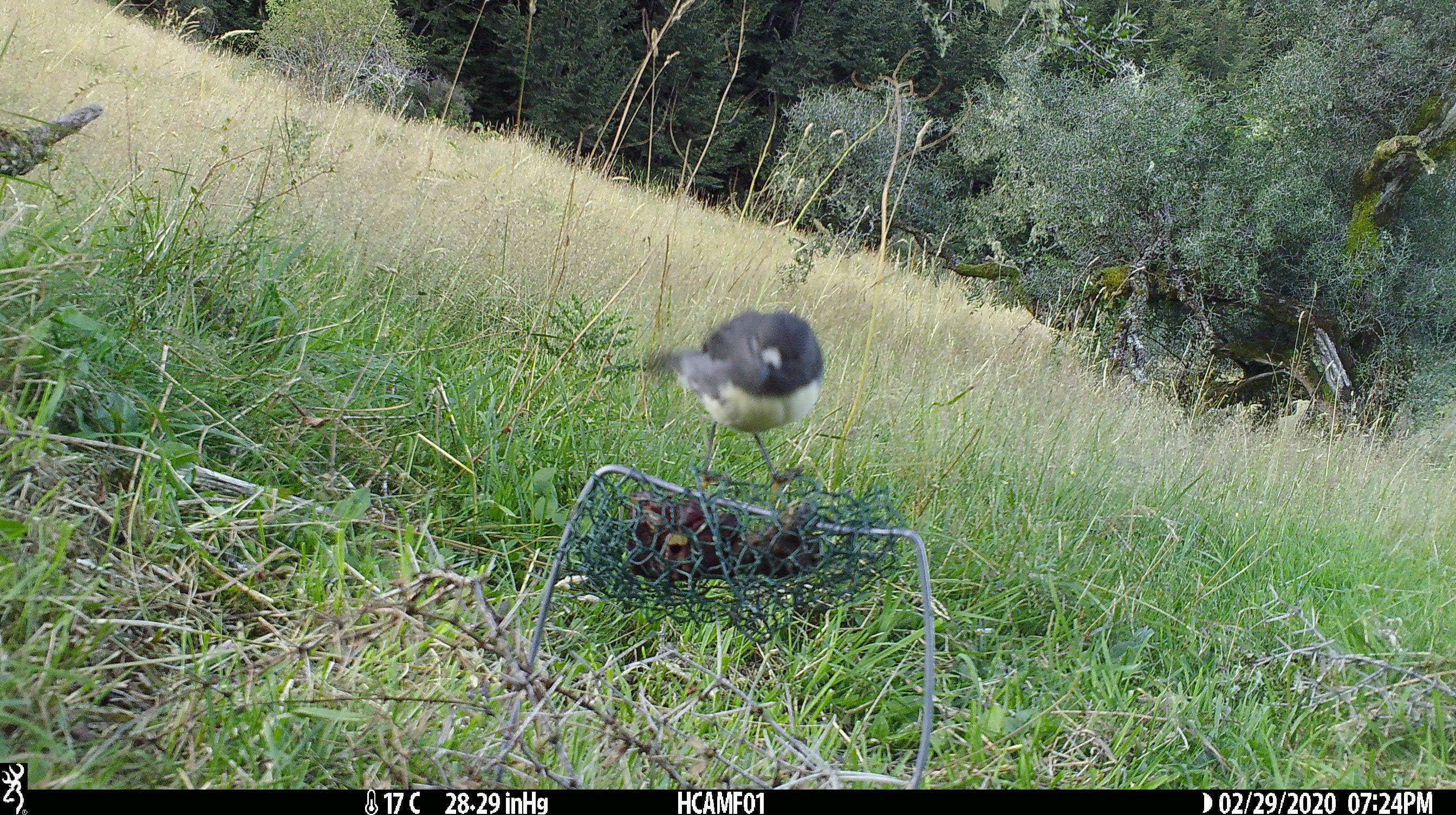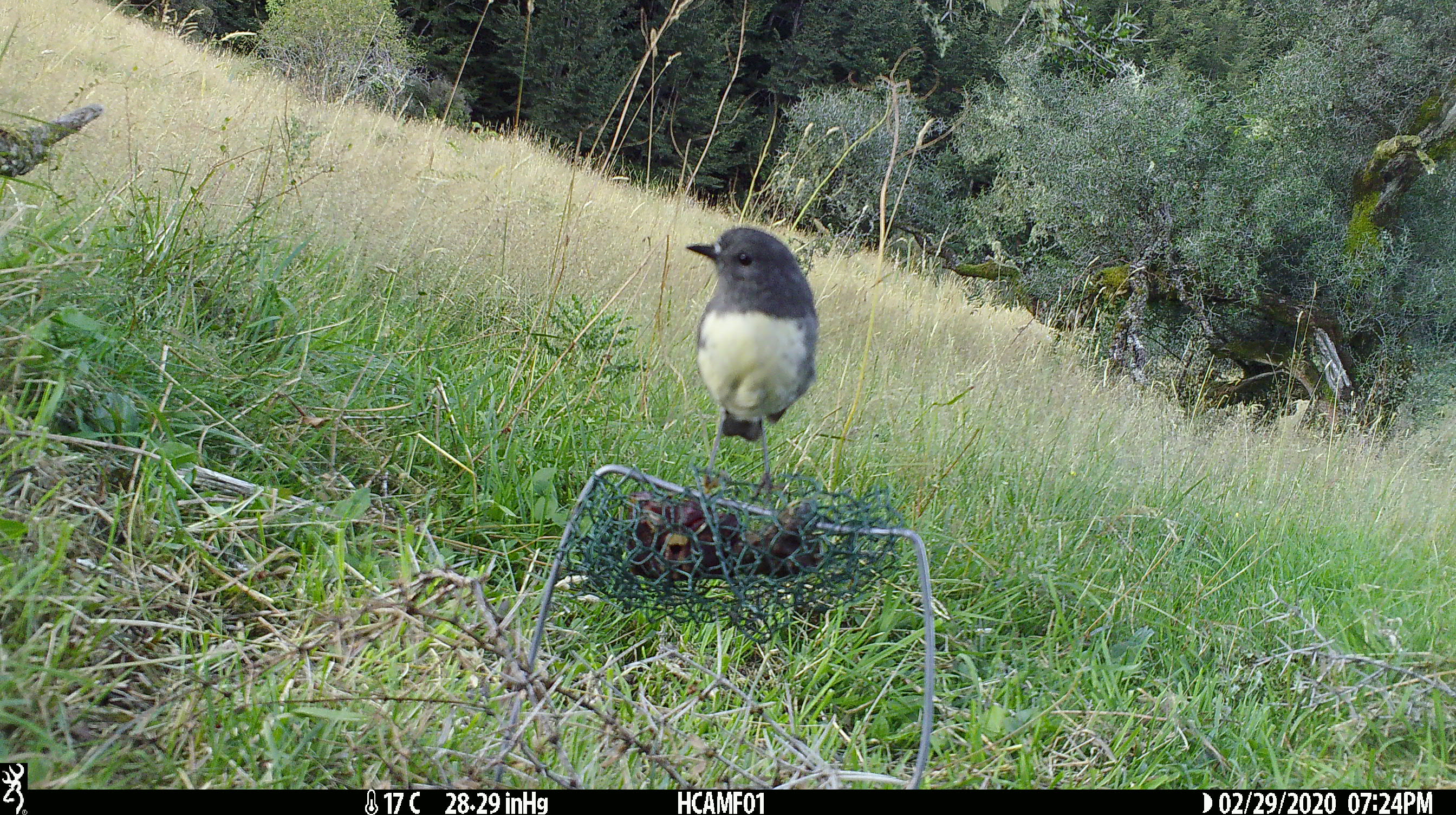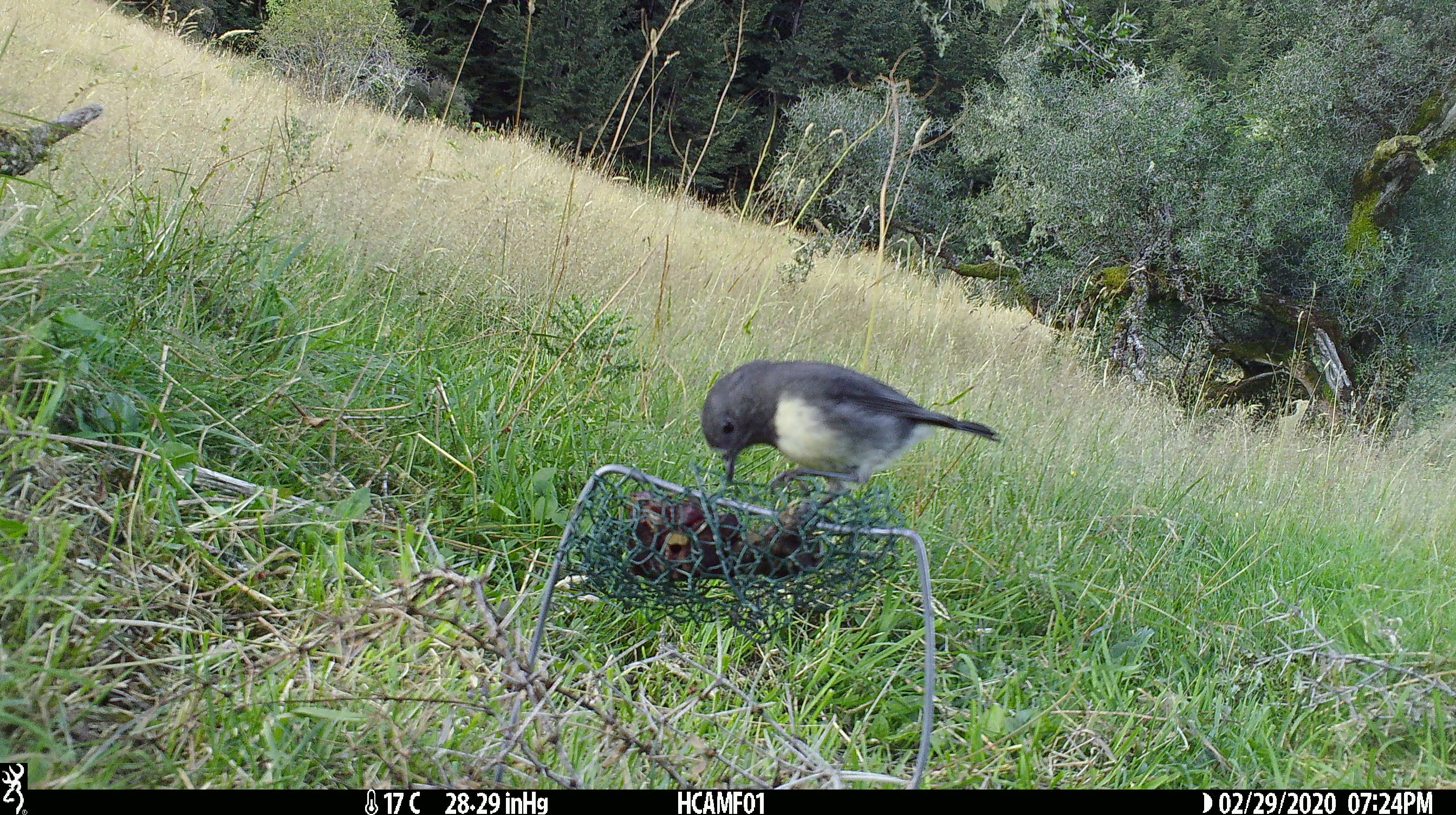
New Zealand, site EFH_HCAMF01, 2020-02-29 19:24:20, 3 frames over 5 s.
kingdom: Animalia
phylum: Chordata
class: Aves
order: Passeriformes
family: Petroicidae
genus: Petroica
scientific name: Petroica australis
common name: new zealand robin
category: robin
Robin (new zealand robin) (Petroica australis).